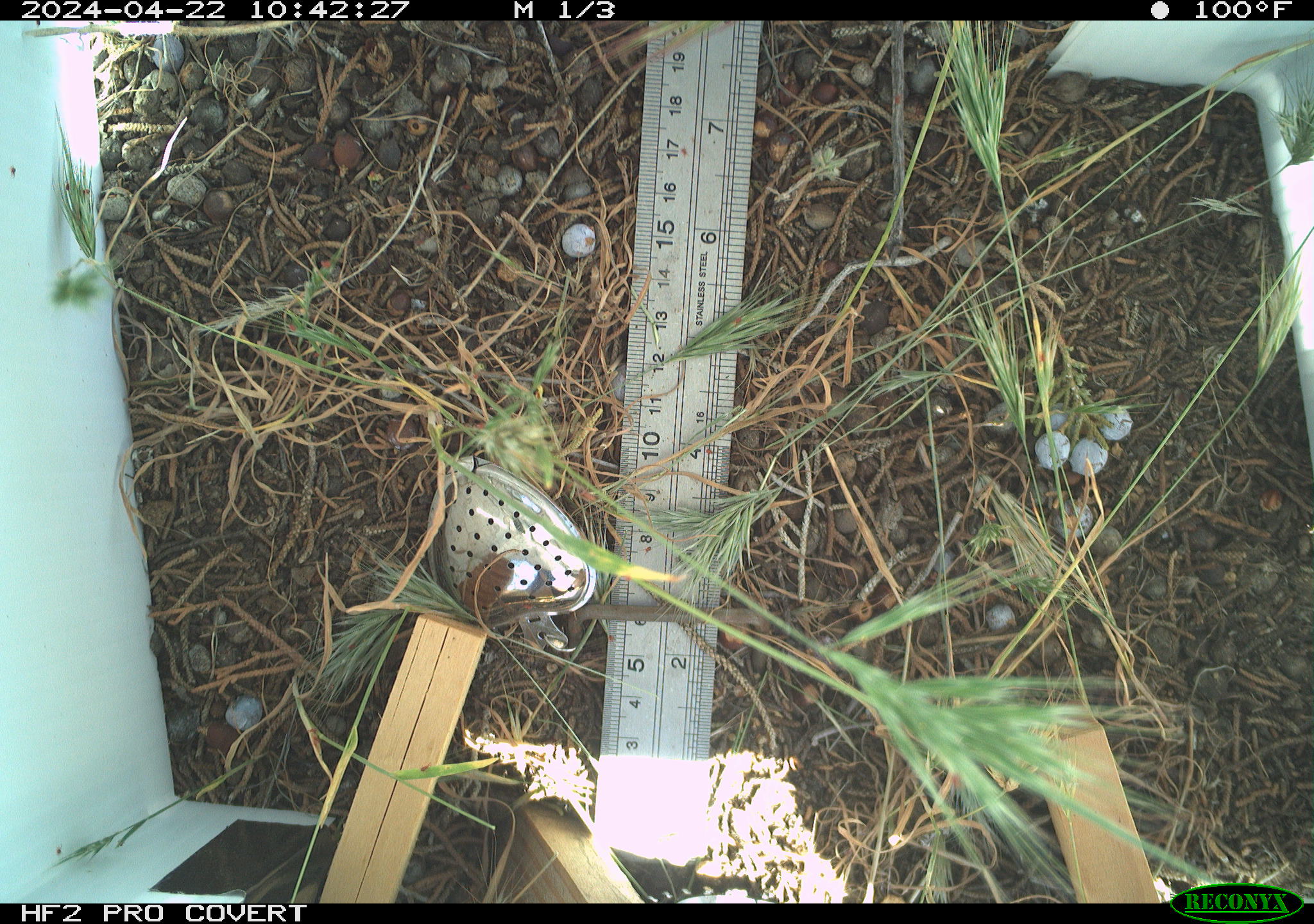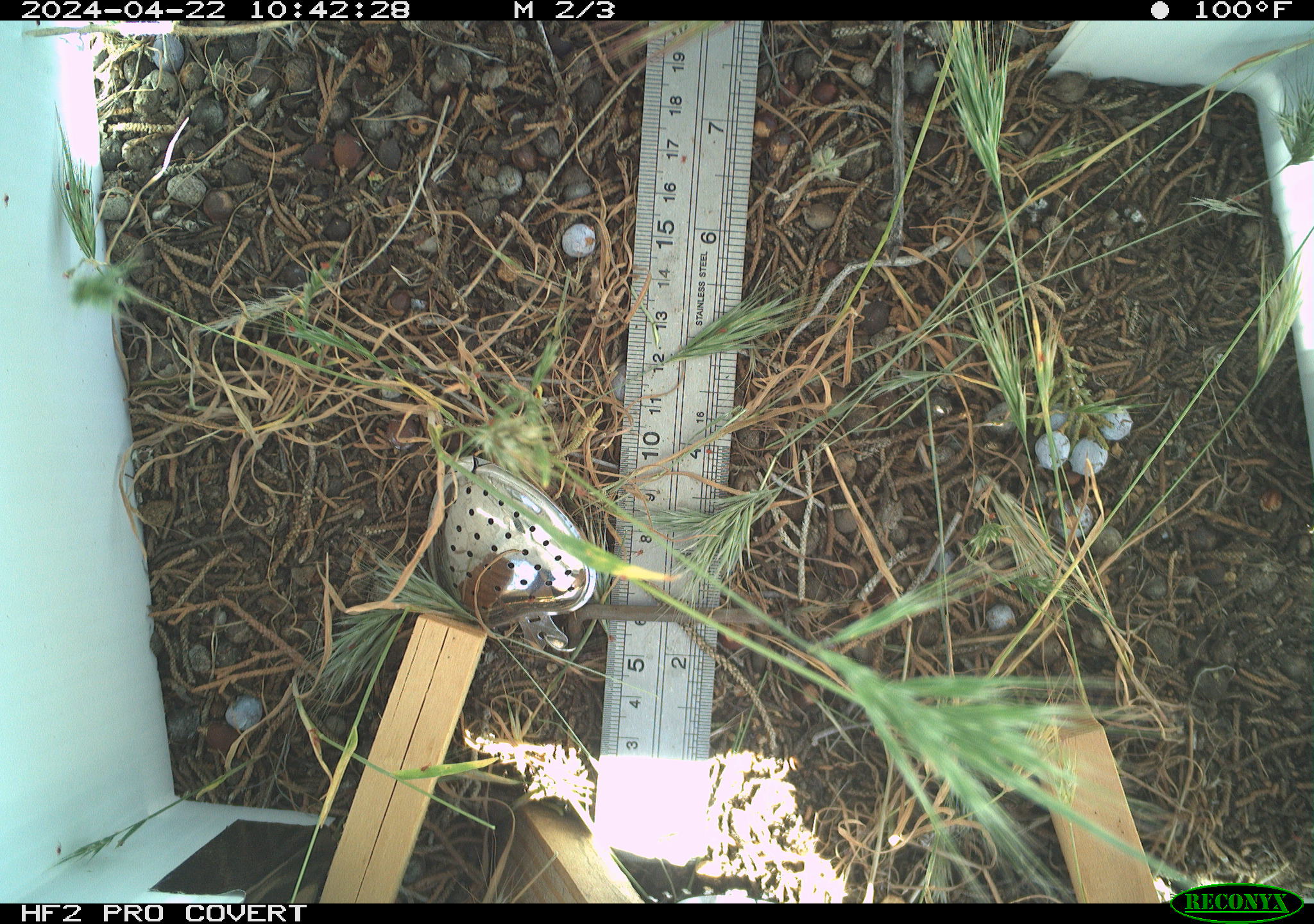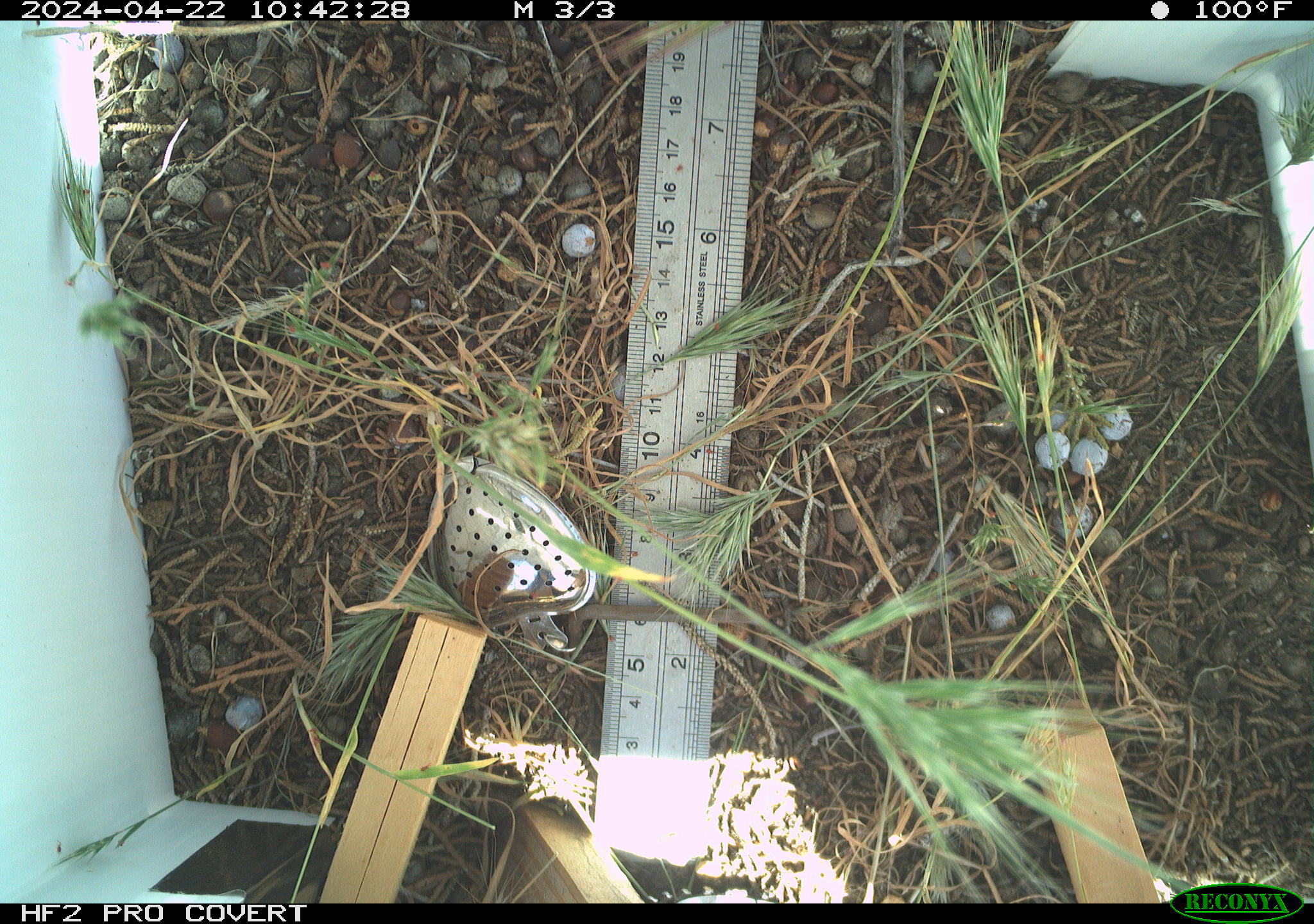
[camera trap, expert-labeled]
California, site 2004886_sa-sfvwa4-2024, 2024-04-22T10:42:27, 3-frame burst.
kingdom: Animalia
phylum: Arthropoda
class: Insecta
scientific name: Insecta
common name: insect